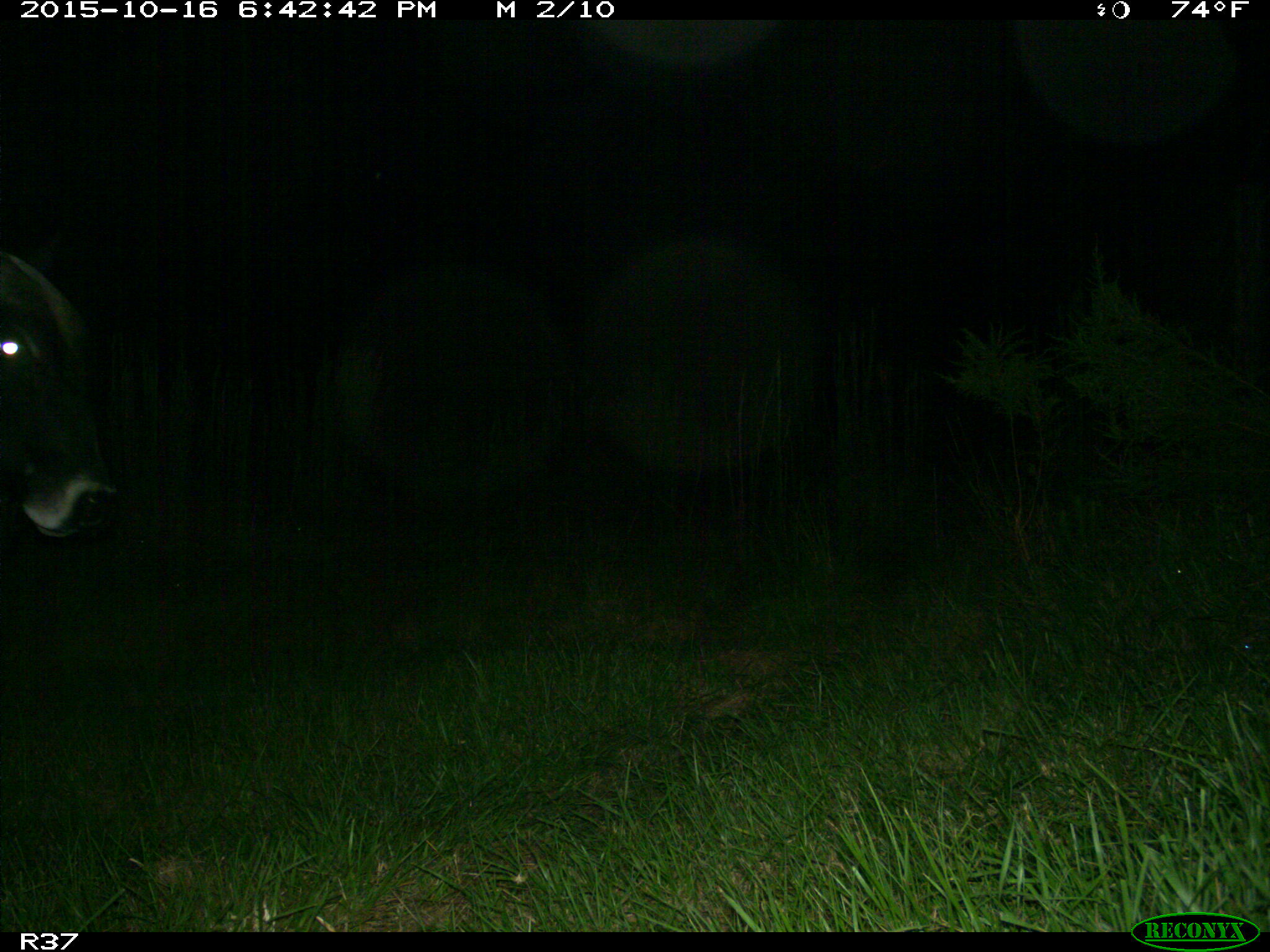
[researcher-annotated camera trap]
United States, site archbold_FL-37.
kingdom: Animalia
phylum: Chordata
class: Mammalia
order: Artiodactyla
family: Bovidae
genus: Bos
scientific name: Bos taurus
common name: domestic cow